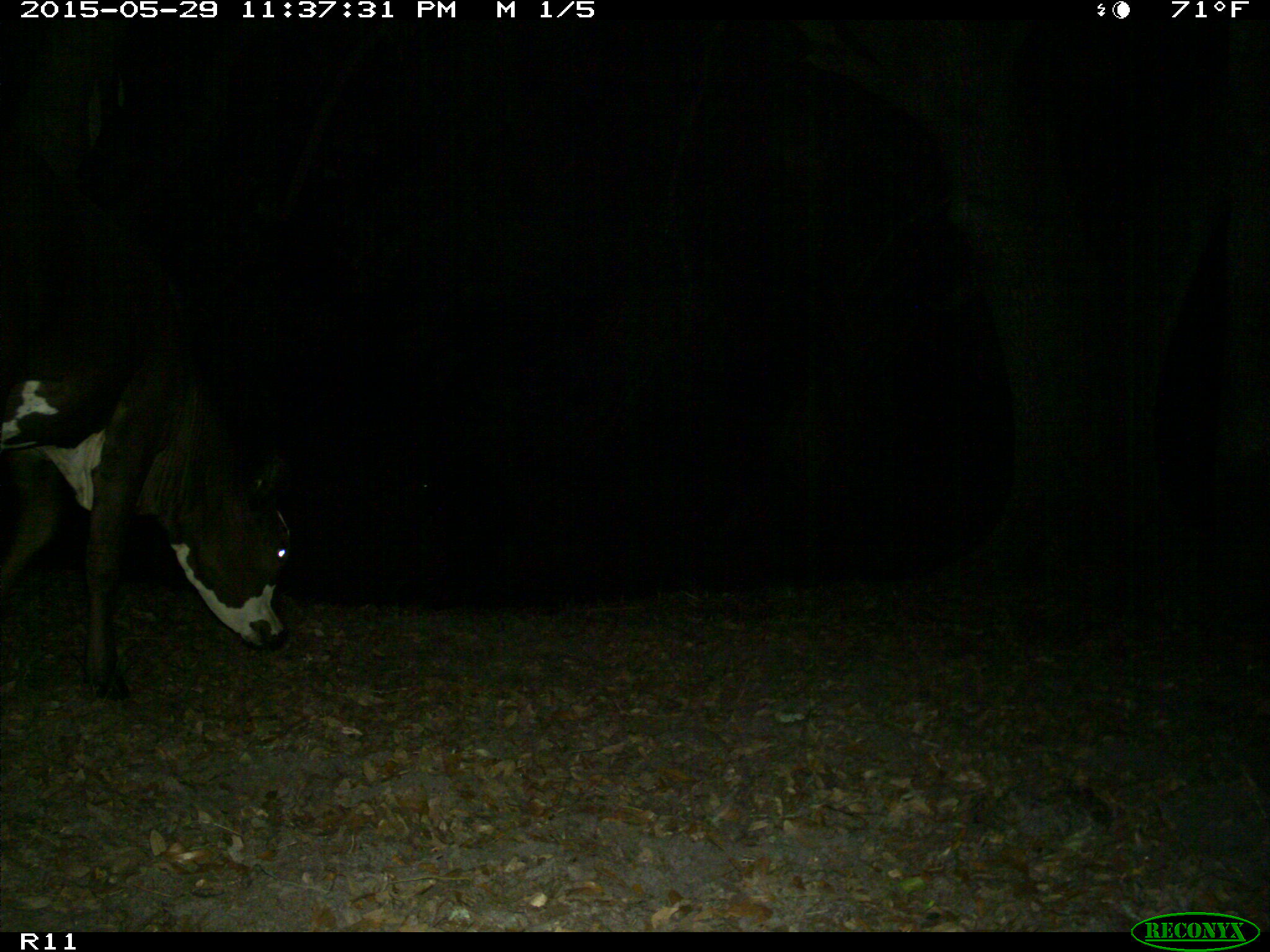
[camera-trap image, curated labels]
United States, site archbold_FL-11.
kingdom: Animalia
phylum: Chordata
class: Mammalia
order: Artiodactyla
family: Bovidae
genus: Bos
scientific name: Bos taurus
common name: domestic cow